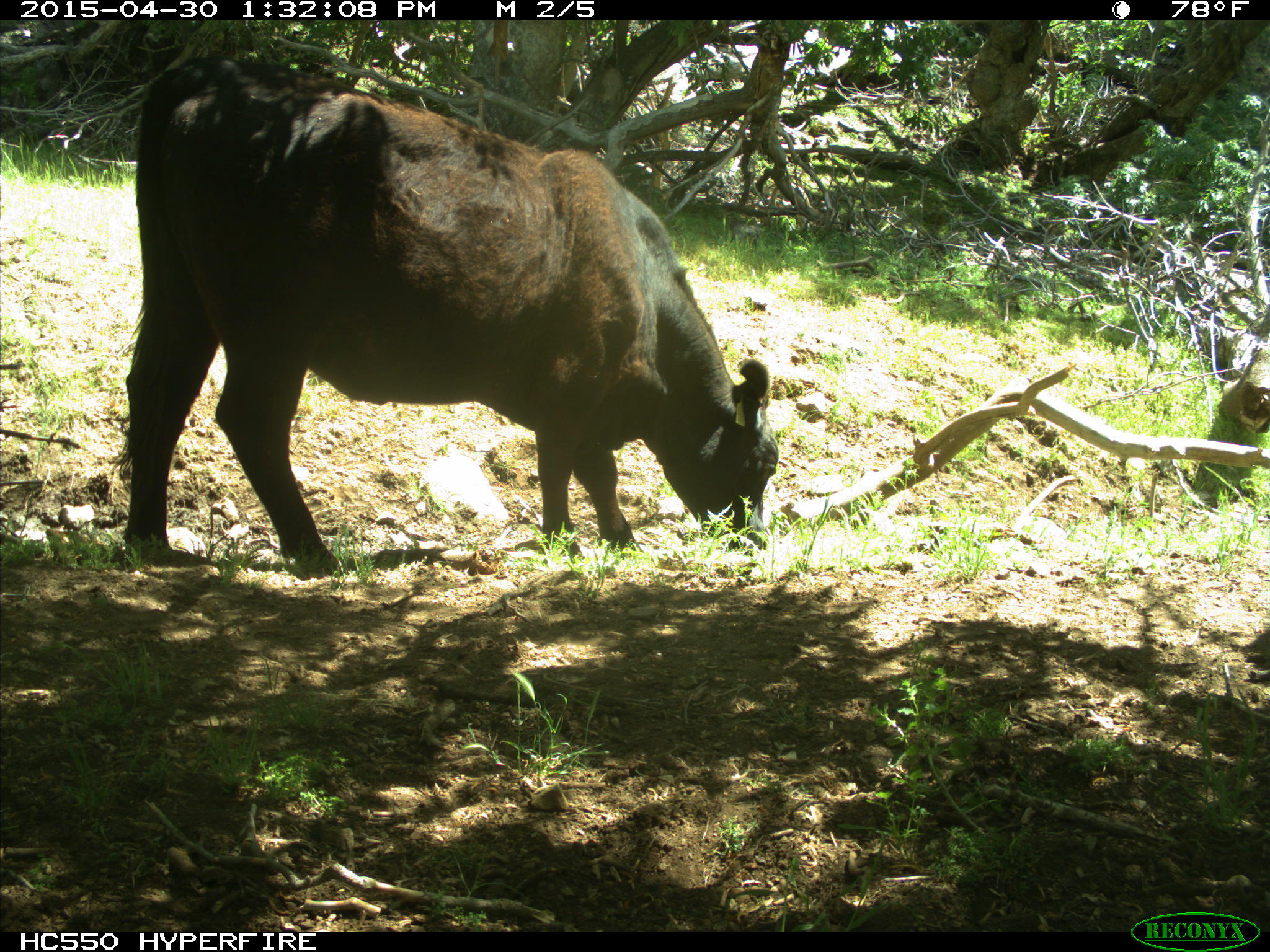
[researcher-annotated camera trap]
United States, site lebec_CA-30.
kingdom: Animalia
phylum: Chordata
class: Mammalia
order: Artiodactyla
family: Bovidae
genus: Bos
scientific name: Bos taurus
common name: domestic cow